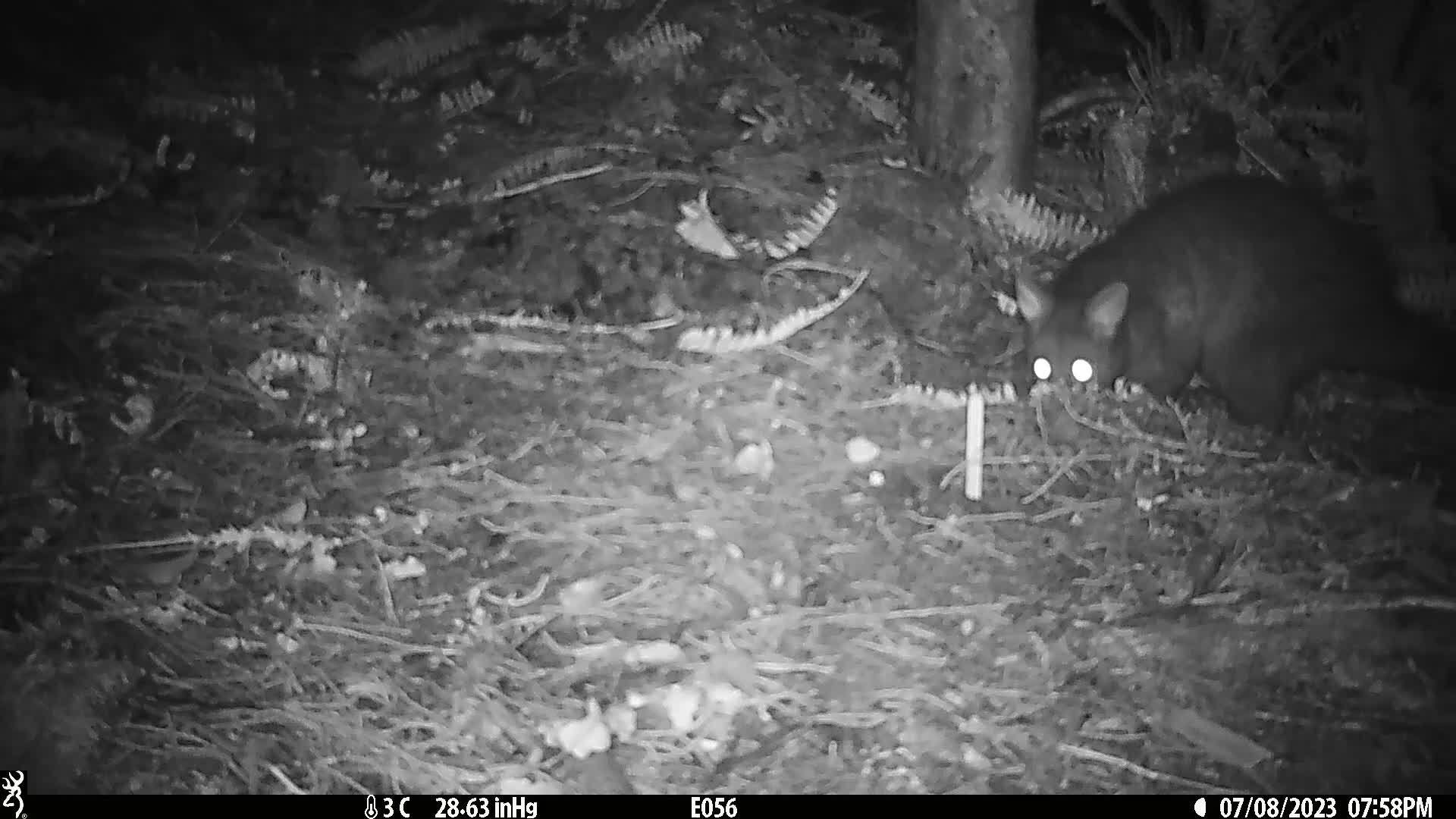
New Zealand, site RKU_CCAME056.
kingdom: Animalia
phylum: Chordata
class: Mammalia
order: Diprotodontia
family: Phalangeridae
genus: Trichosurus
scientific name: Trichosurus vulpecula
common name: common brushtail possum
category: possum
Possum (common brushtail possum) (Trichosurus vulpecula).